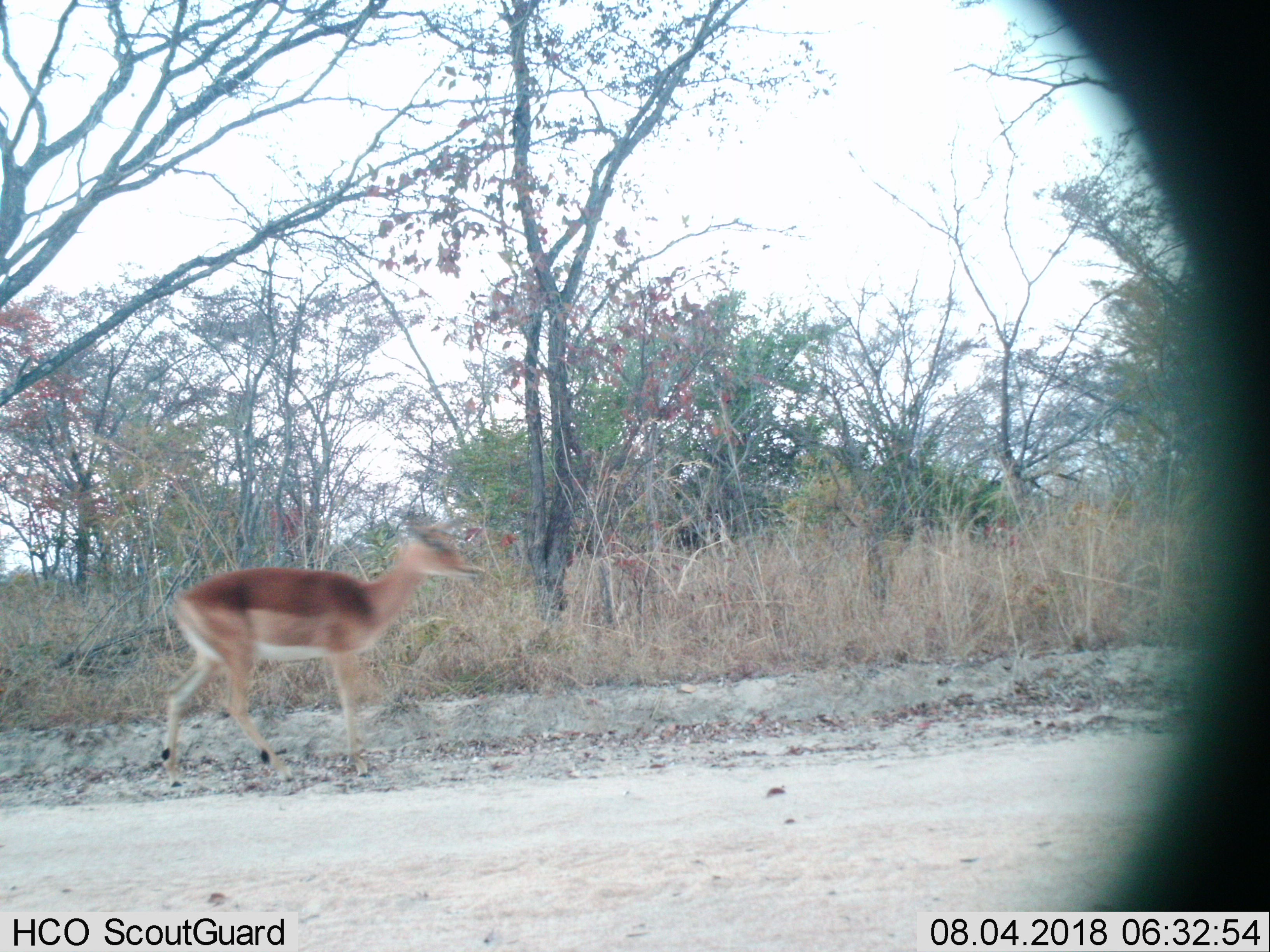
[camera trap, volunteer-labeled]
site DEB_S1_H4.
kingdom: Animalia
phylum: Chordata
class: Mammalia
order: Artiodactyla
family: Bovidae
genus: Aepyceros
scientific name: Aepyceros melampus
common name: impala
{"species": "impala (Aepyceros melampus)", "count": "1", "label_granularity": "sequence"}